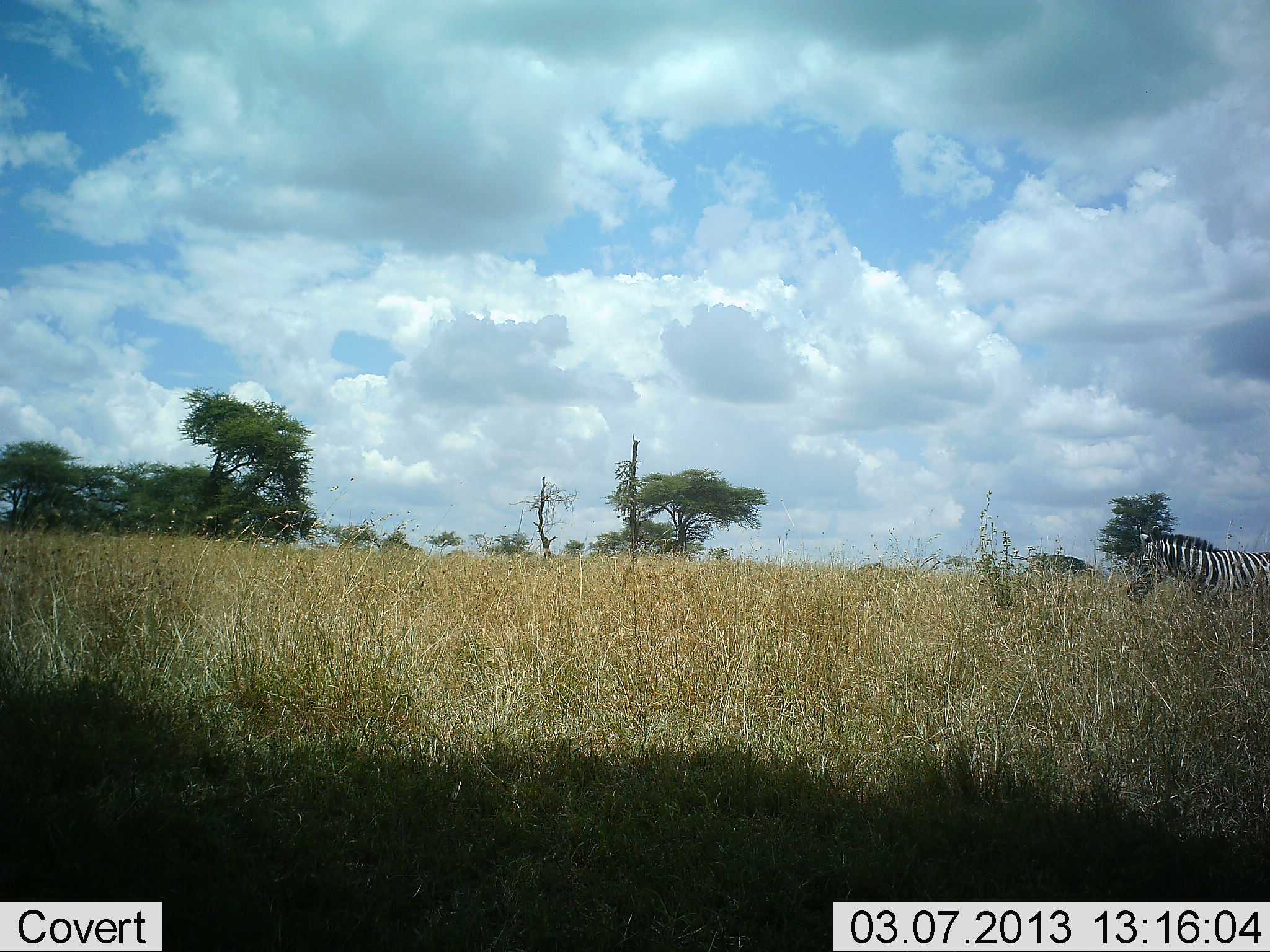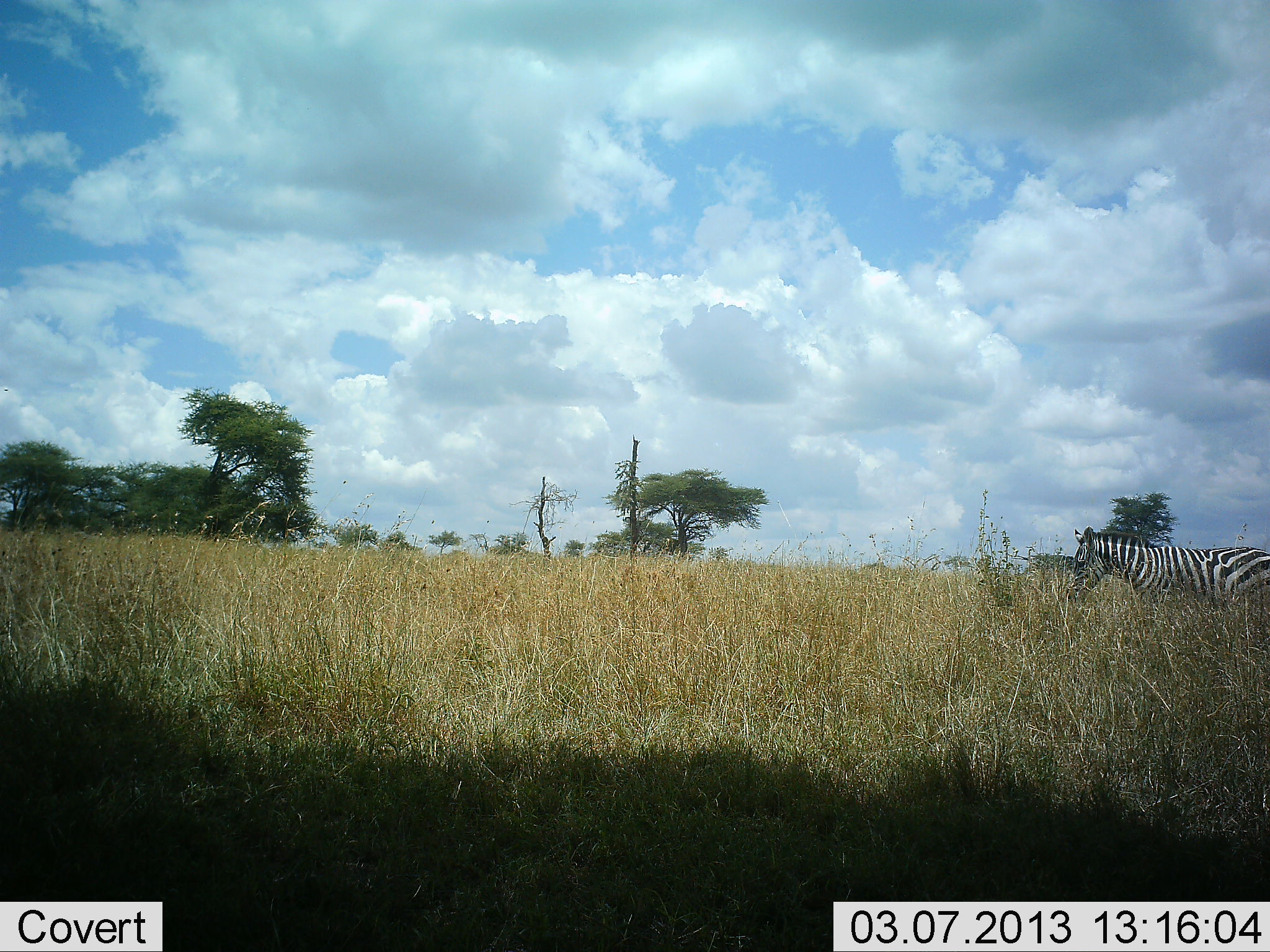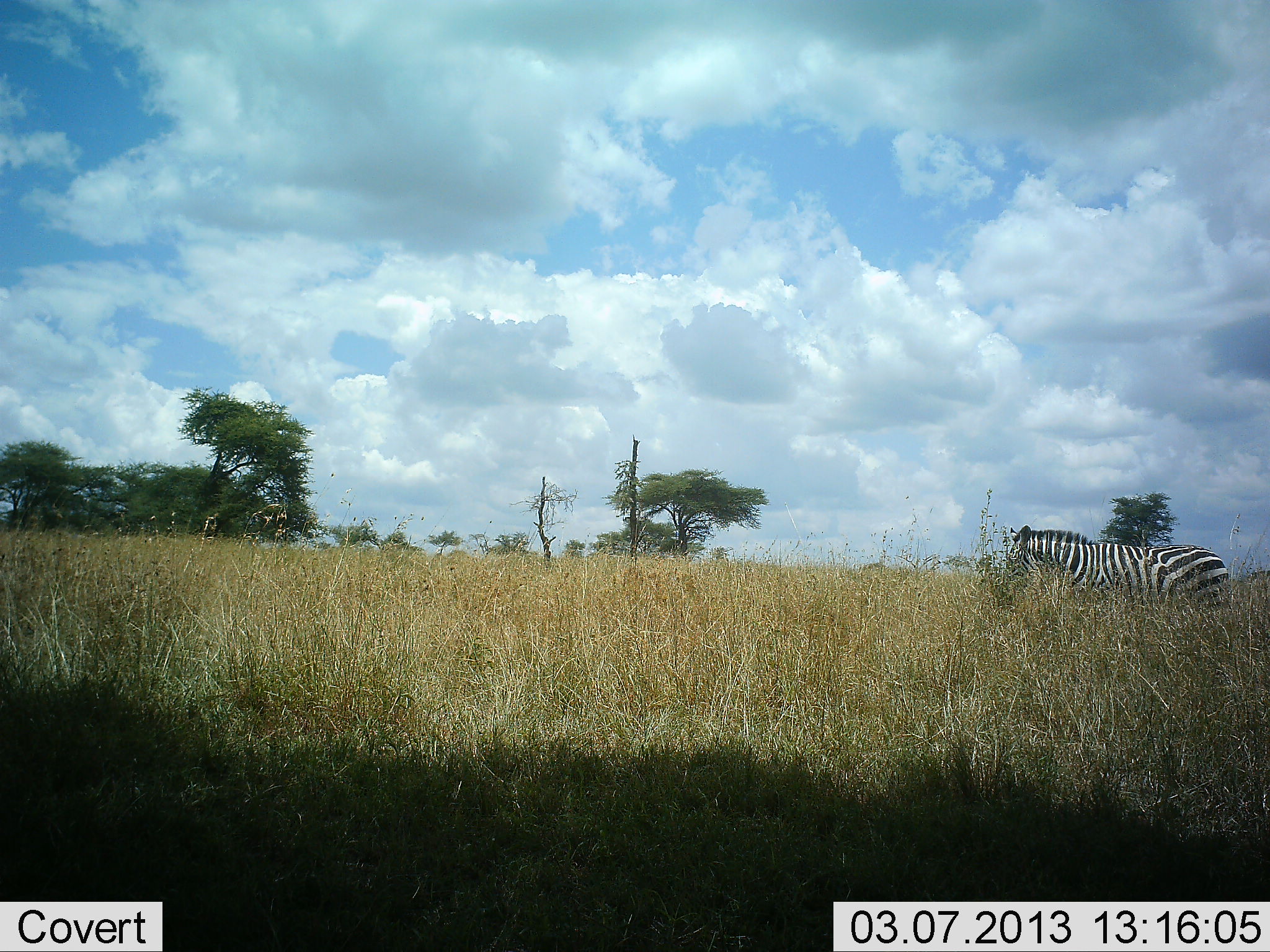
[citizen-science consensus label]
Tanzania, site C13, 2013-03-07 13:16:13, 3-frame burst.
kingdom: Animalia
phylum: Chordata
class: Mammalia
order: Perissodactyla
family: Equidae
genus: Equus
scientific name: Equus quagga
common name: plains zebra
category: zebra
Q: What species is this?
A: Zebra (plains zebra) (Equus quagga).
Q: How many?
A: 1.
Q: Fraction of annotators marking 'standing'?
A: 14%.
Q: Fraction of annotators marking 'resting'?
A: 0%.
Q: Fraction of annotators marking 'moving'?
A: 89%.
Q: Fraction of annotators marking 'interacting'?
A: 0%.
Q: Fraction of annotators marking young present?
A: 0%.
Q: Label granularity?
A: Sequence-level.